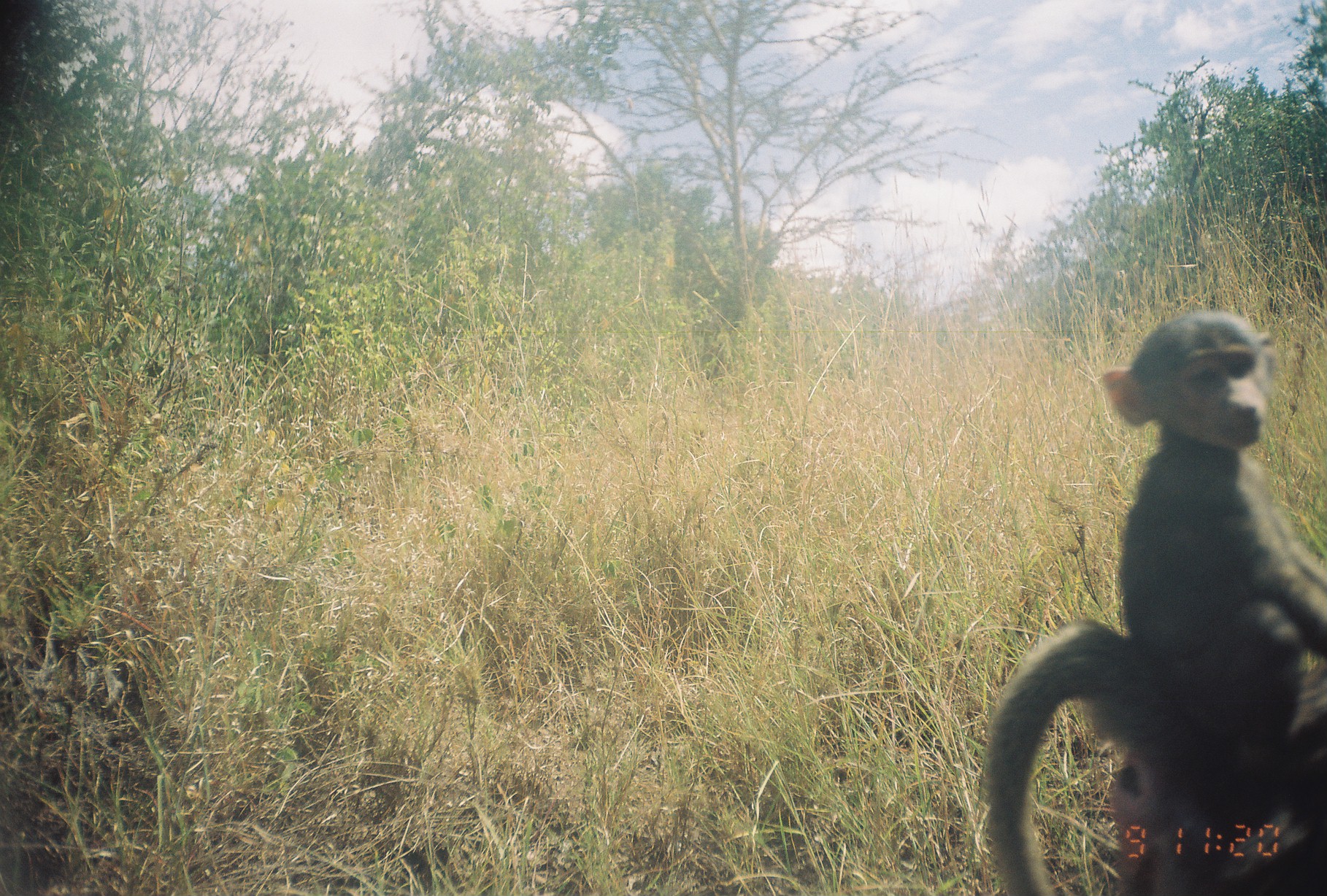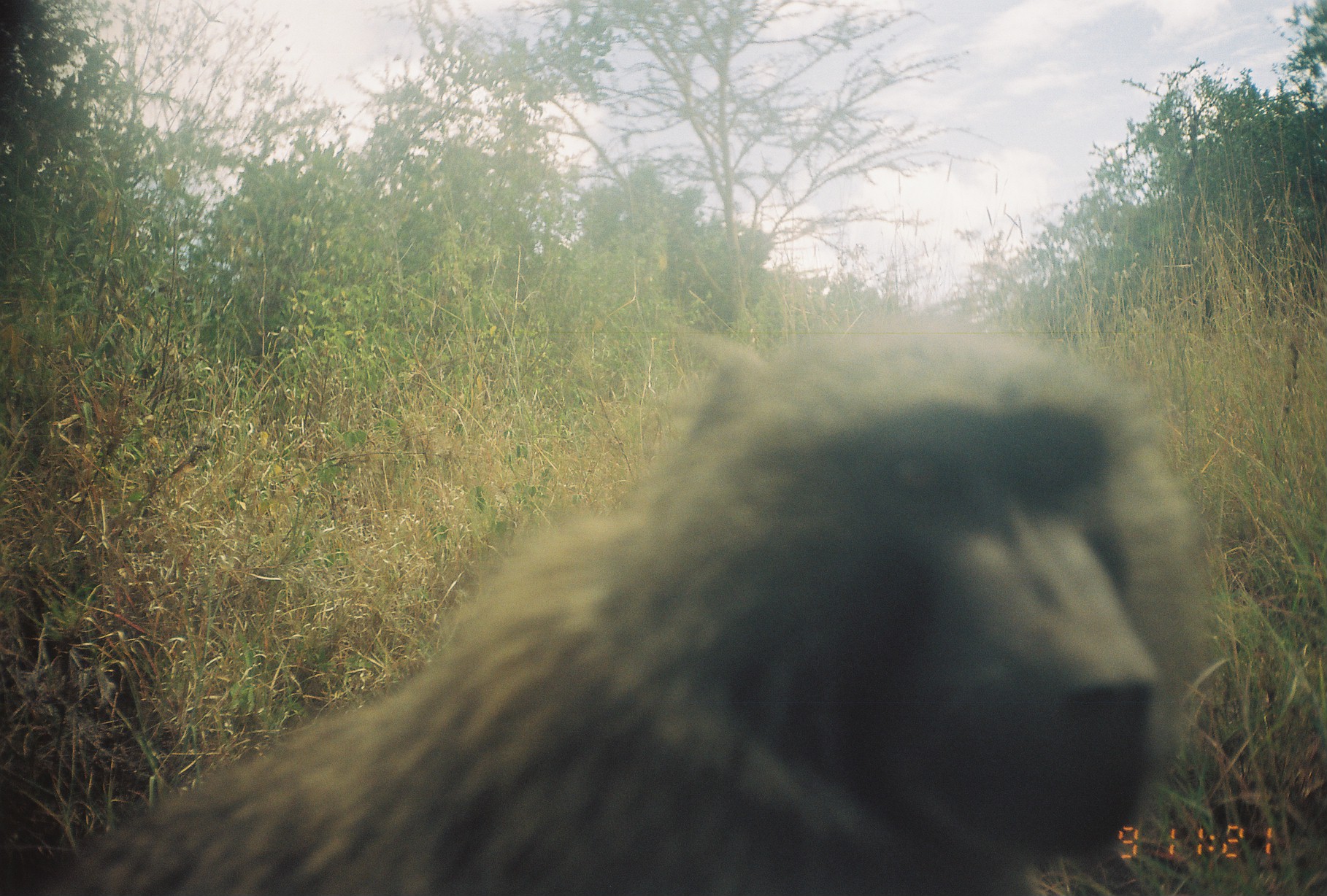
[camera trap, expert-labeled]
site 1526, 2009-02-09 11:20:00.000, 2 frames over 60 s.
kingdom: Animalia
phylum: Chordata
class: Mammalia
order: Primates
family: Cercopithecidae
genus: Papio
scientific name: Papio anubis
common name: olive baboon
Papio anubis (olive baboon), count 2.